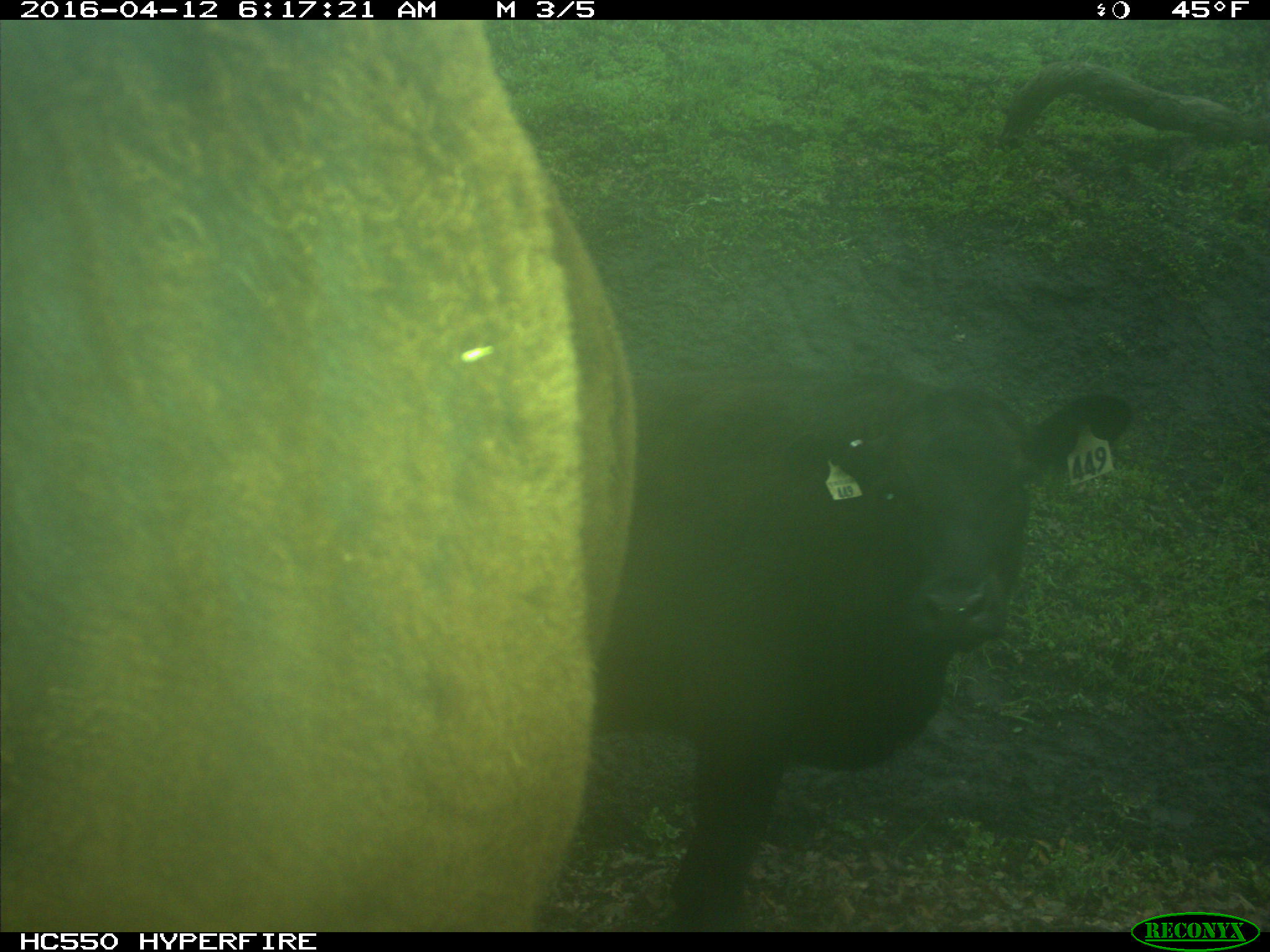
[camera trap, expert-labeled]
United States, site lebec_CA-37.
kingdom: Animalia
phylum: Chordata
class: Mammalia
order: Artiodactyla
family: Bovidae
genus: Bos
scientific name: Bos taurus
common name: domestic cow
Bos taurus (domestic cow).